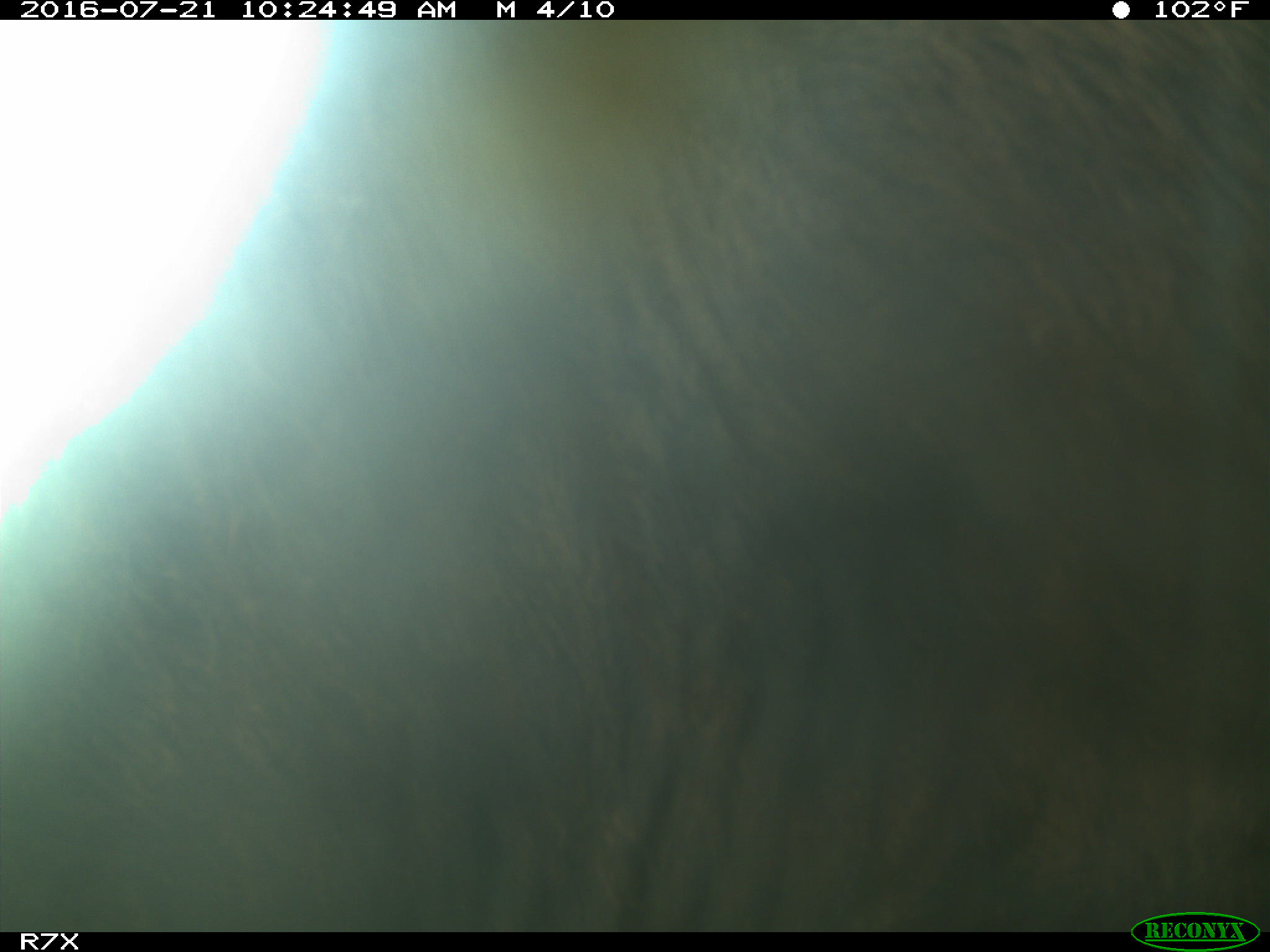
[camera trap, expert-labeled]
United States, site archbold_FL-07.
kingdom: Animalia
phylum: Chordata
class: Mammalia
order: Artiodactyla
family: Bovidae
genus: Bos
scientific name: Bos taurus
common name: domestic cow